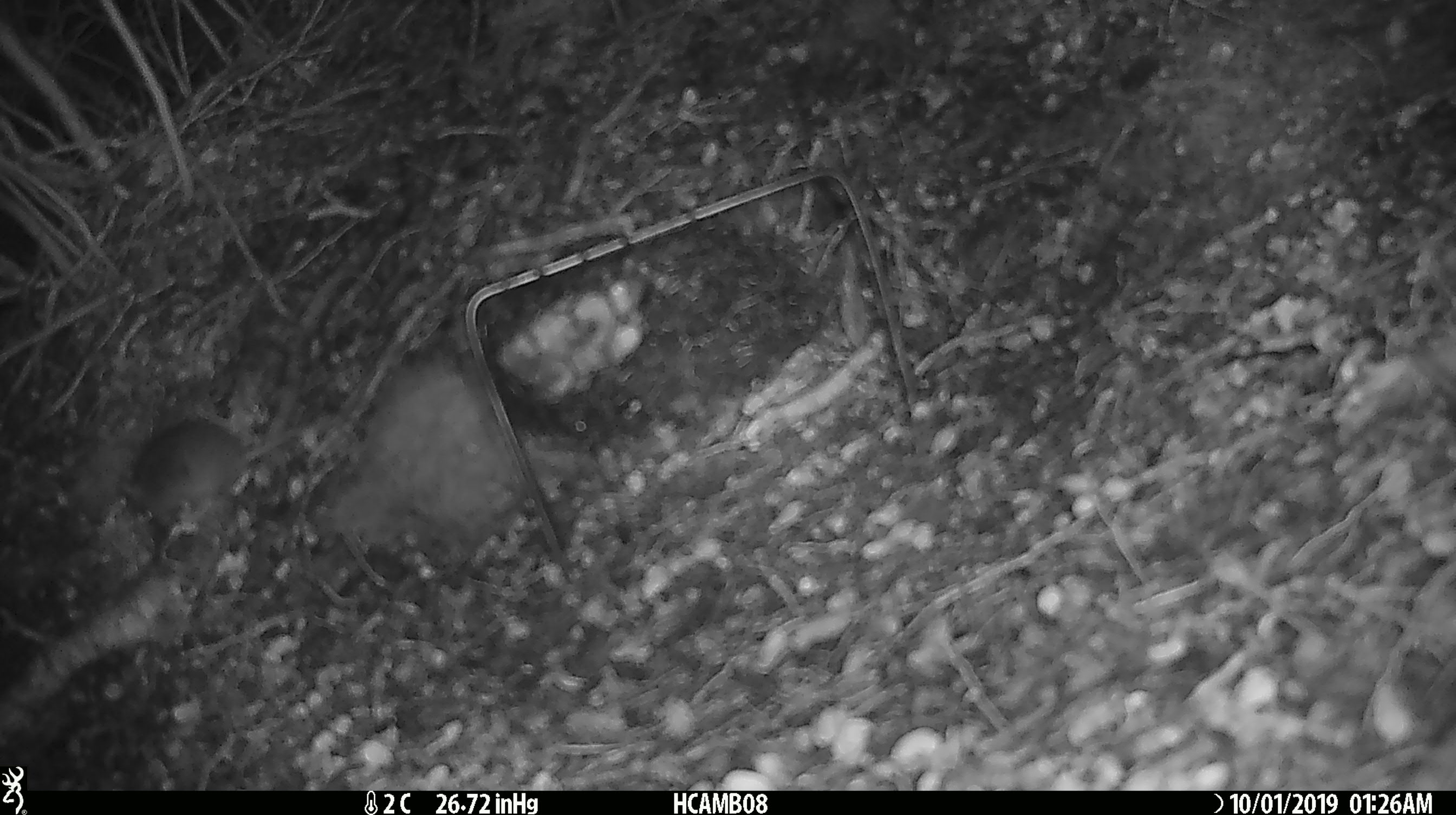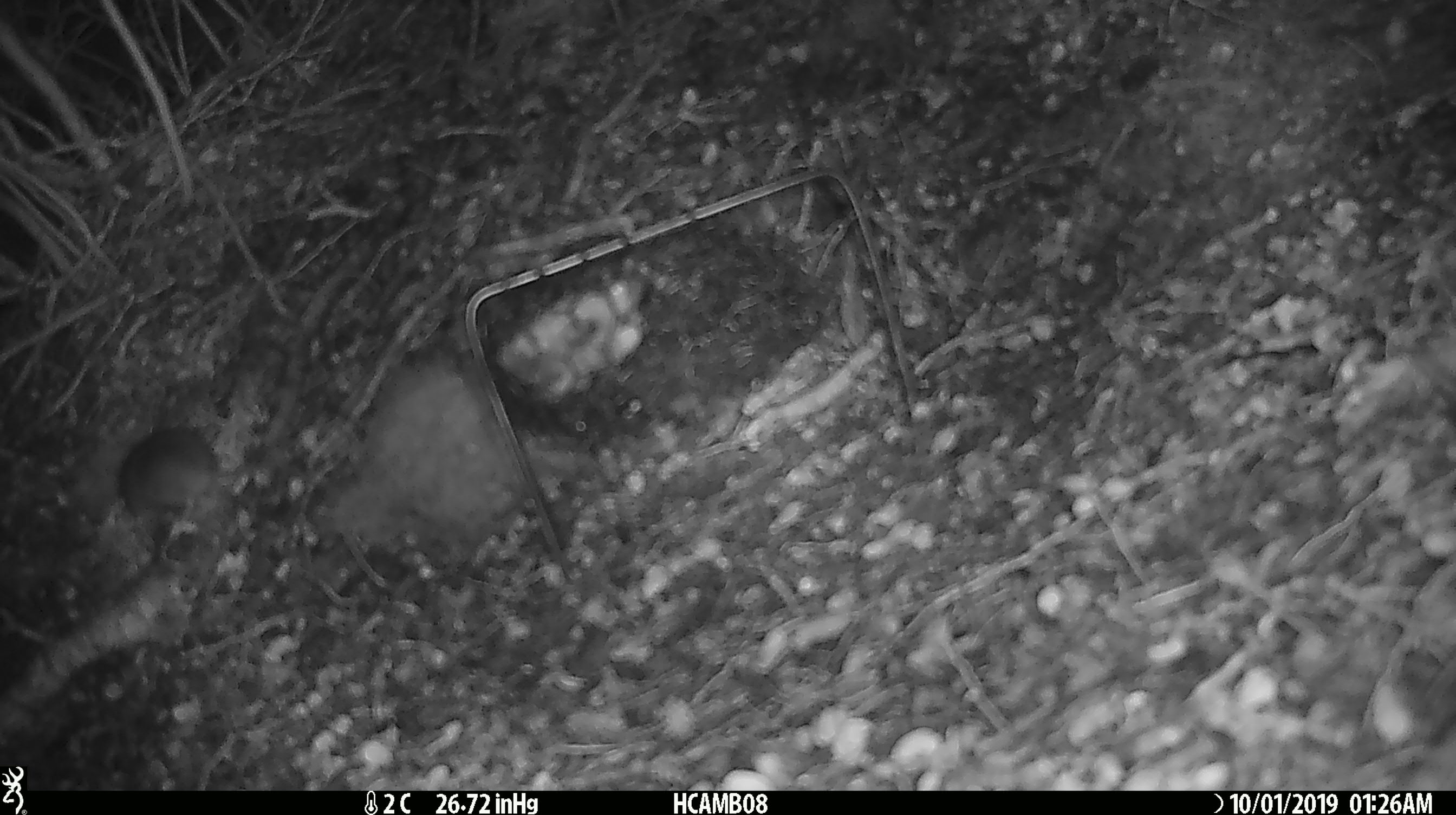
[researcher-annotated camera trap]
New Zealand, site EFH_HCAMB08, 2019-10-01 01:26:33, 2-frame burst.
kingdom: Animalia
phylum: Chordata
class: Mammalia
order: Rodentia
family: Muridae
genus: Mus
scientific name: Mus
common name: mouse